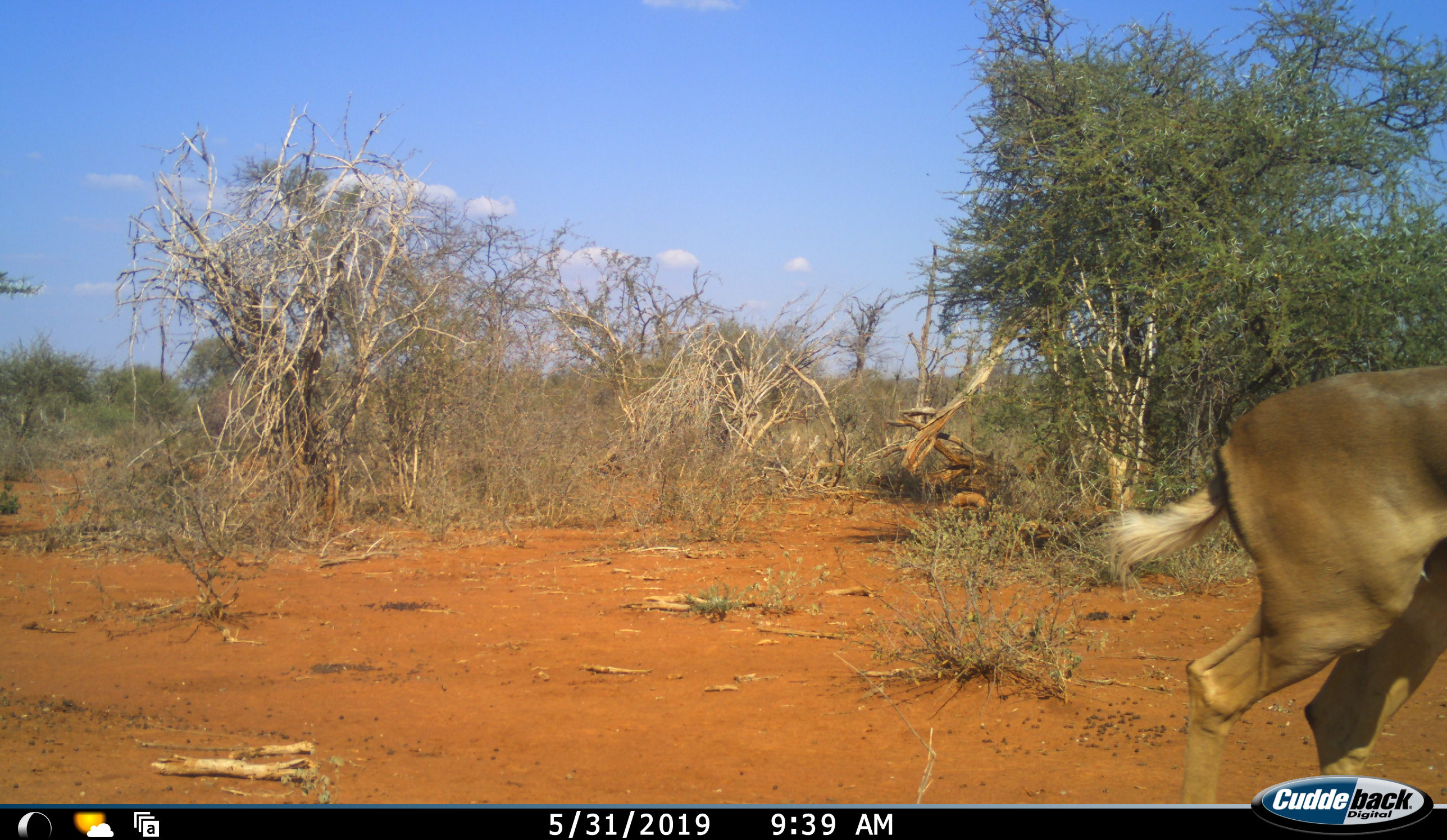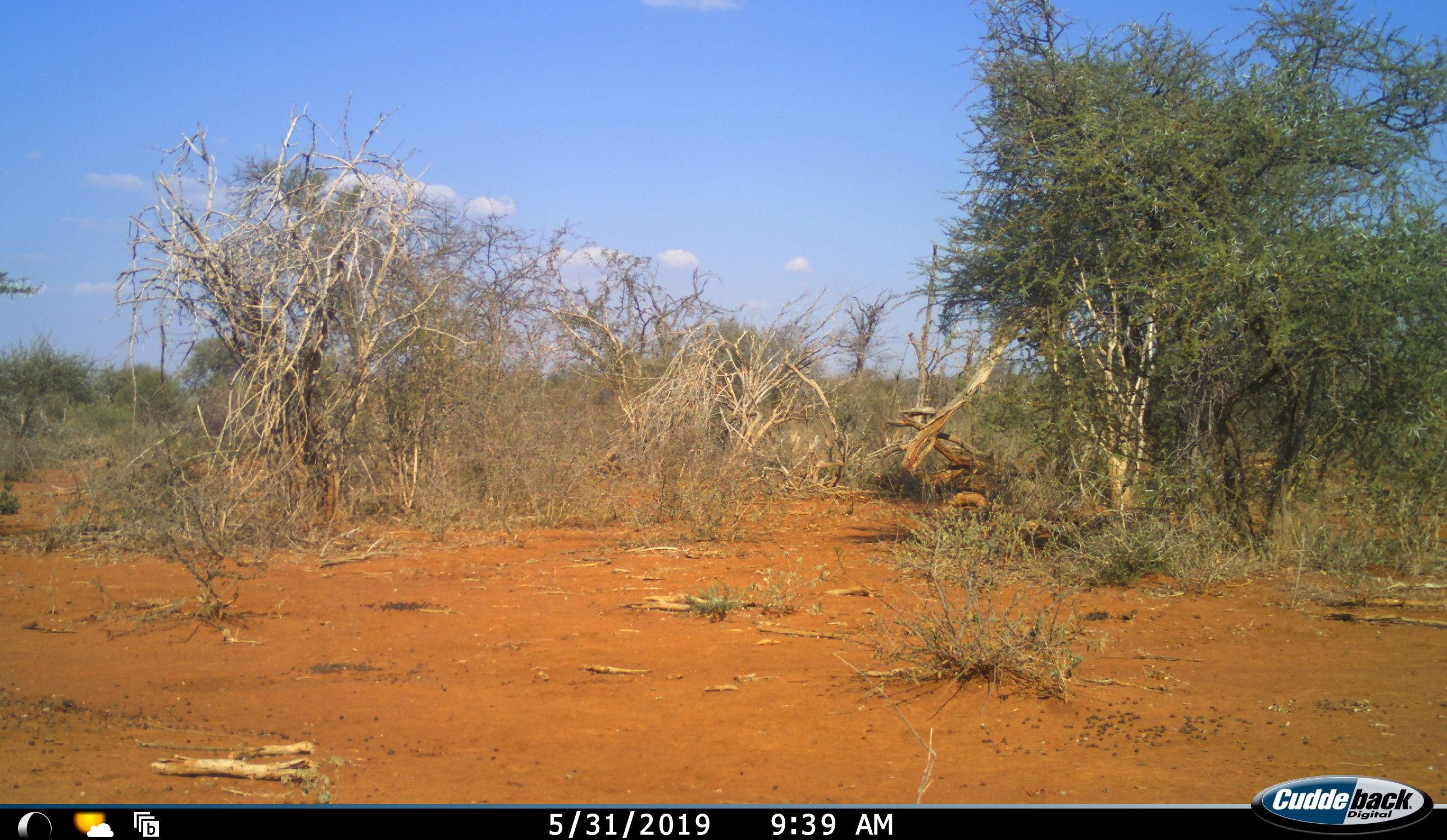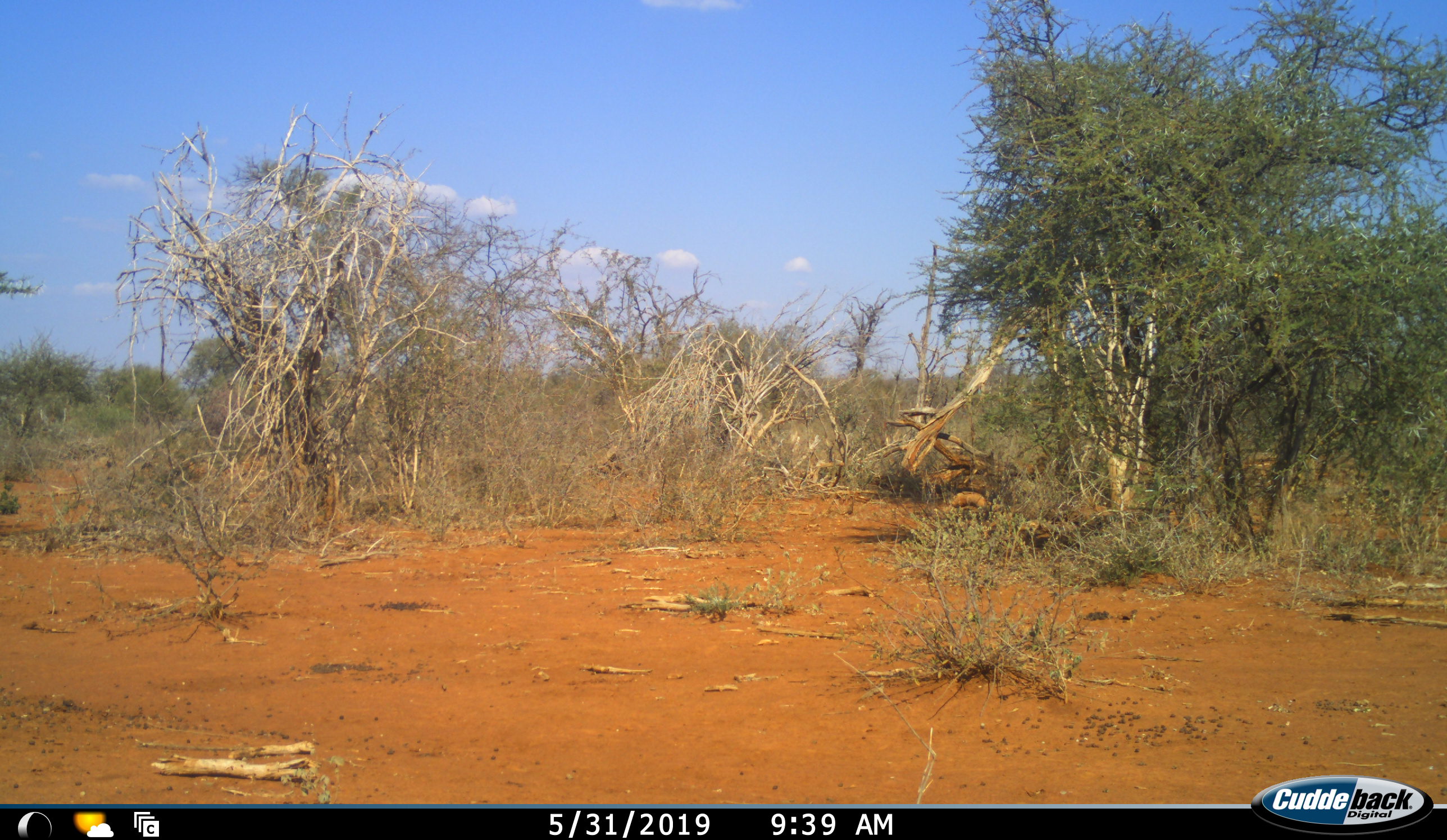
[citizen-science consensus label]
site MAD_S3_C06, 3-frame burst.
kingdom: Animalia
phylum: Chordata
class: Mammalia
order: Artiodactyla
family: Bovidae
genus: Aepyceros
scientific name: Aepyceros melampus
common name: impala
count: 1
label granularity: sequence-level